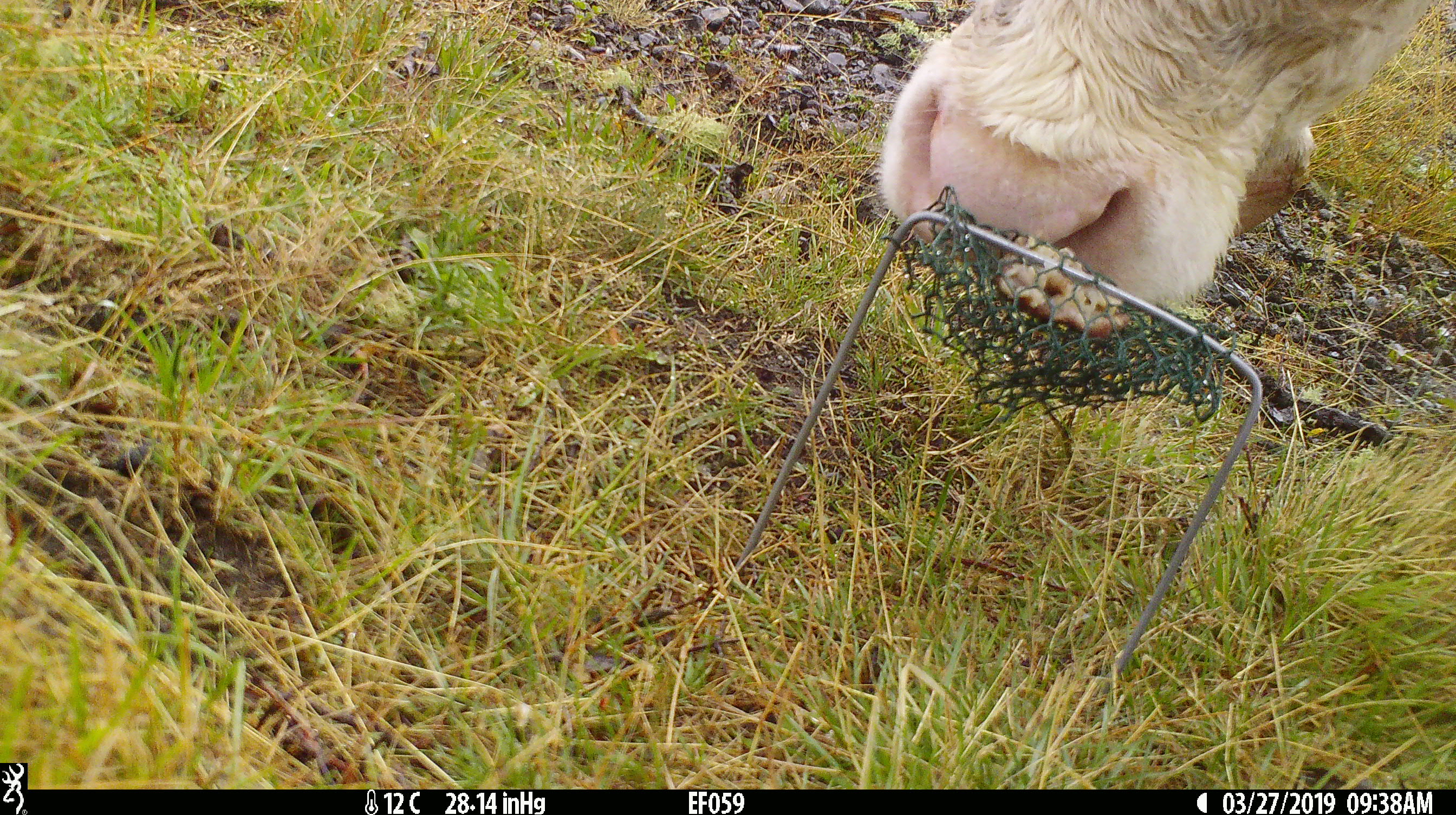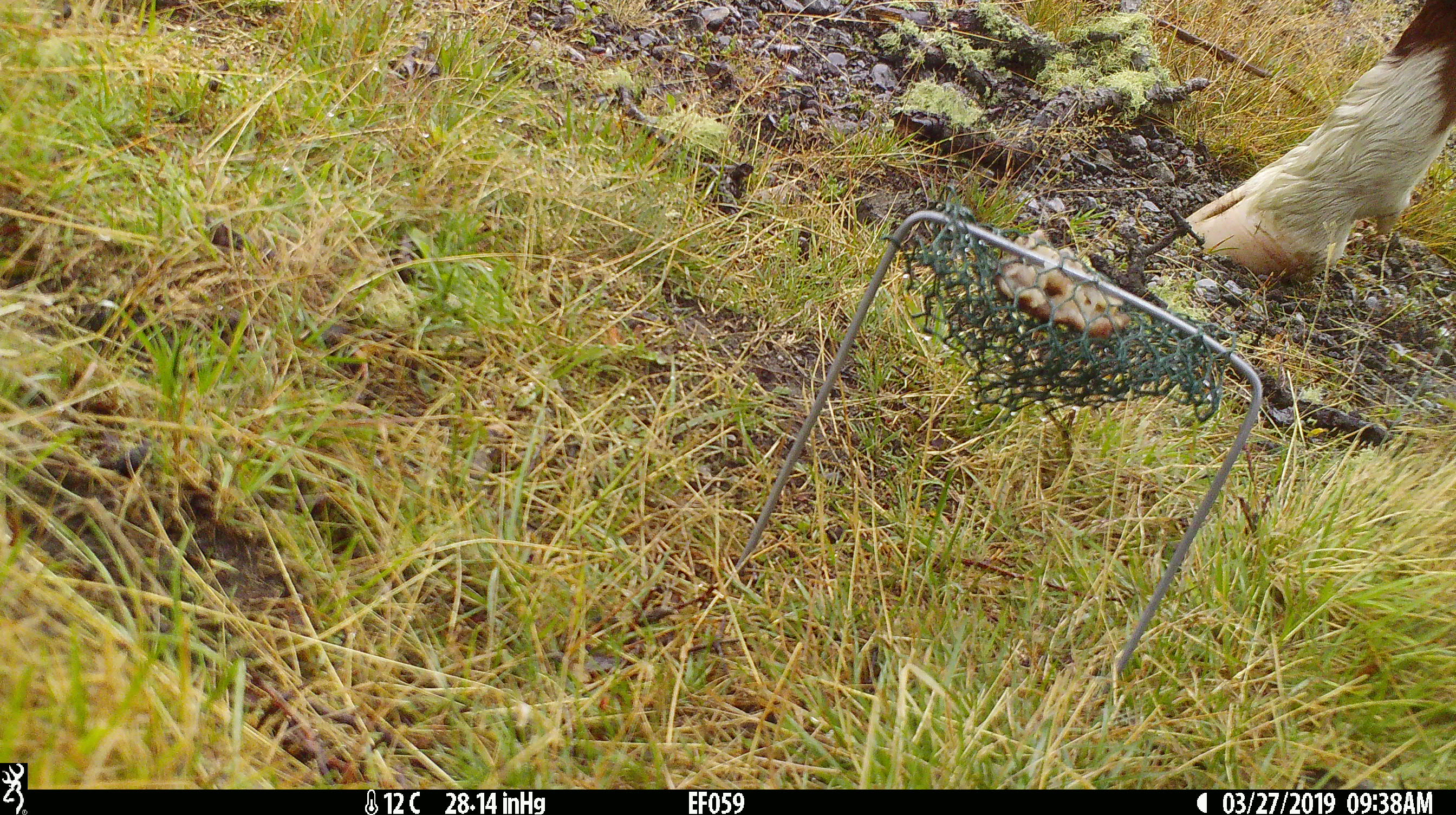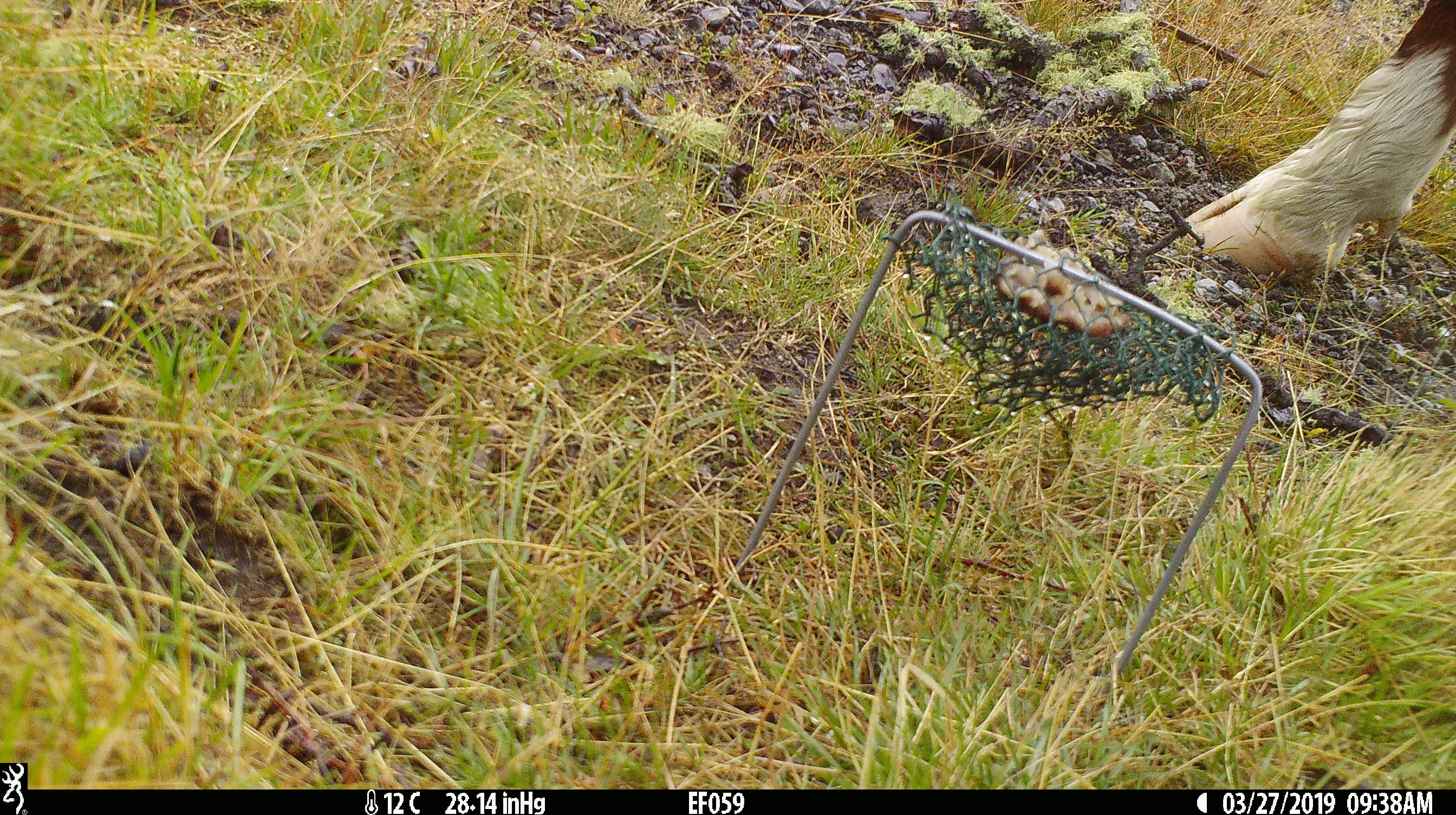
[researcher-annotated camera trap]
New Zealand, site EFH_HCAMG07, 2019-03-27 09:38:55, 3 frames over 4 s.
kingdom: Animalia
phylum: Chordata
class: Mammalia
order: Artiodactyla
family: Bovidae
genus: Bos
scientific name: Bos taurus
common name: domestic cow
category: cow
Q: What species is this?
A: Cow (domestic cow) (Bos taurus).